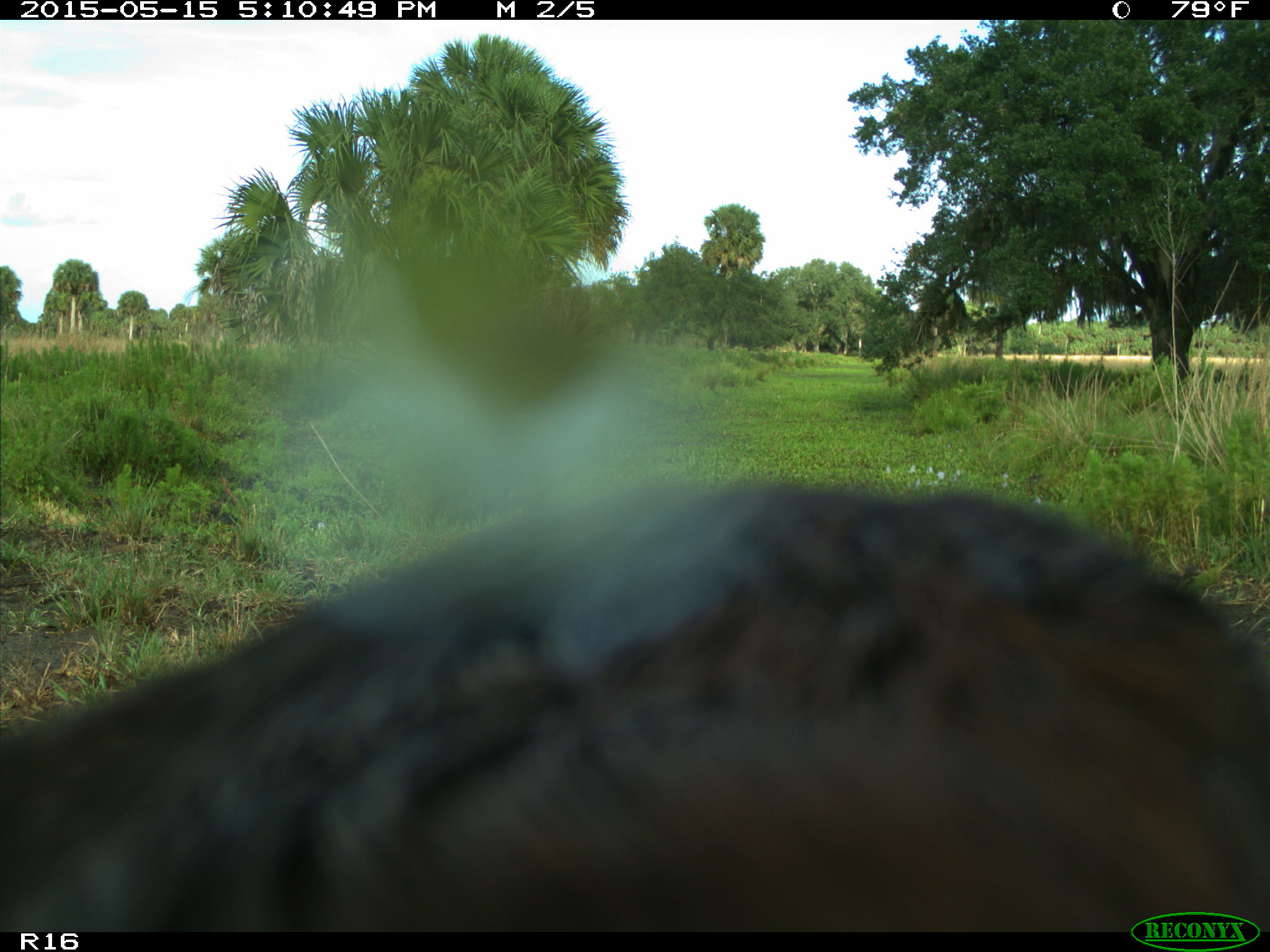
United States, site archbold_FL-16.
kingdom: Animalia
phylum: Chordata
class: Mammalia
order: Artiodactyla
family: Bovidae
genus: Bos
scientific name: Bos taurus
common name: domestic cow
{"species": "Bos taurus (domestic cow)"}